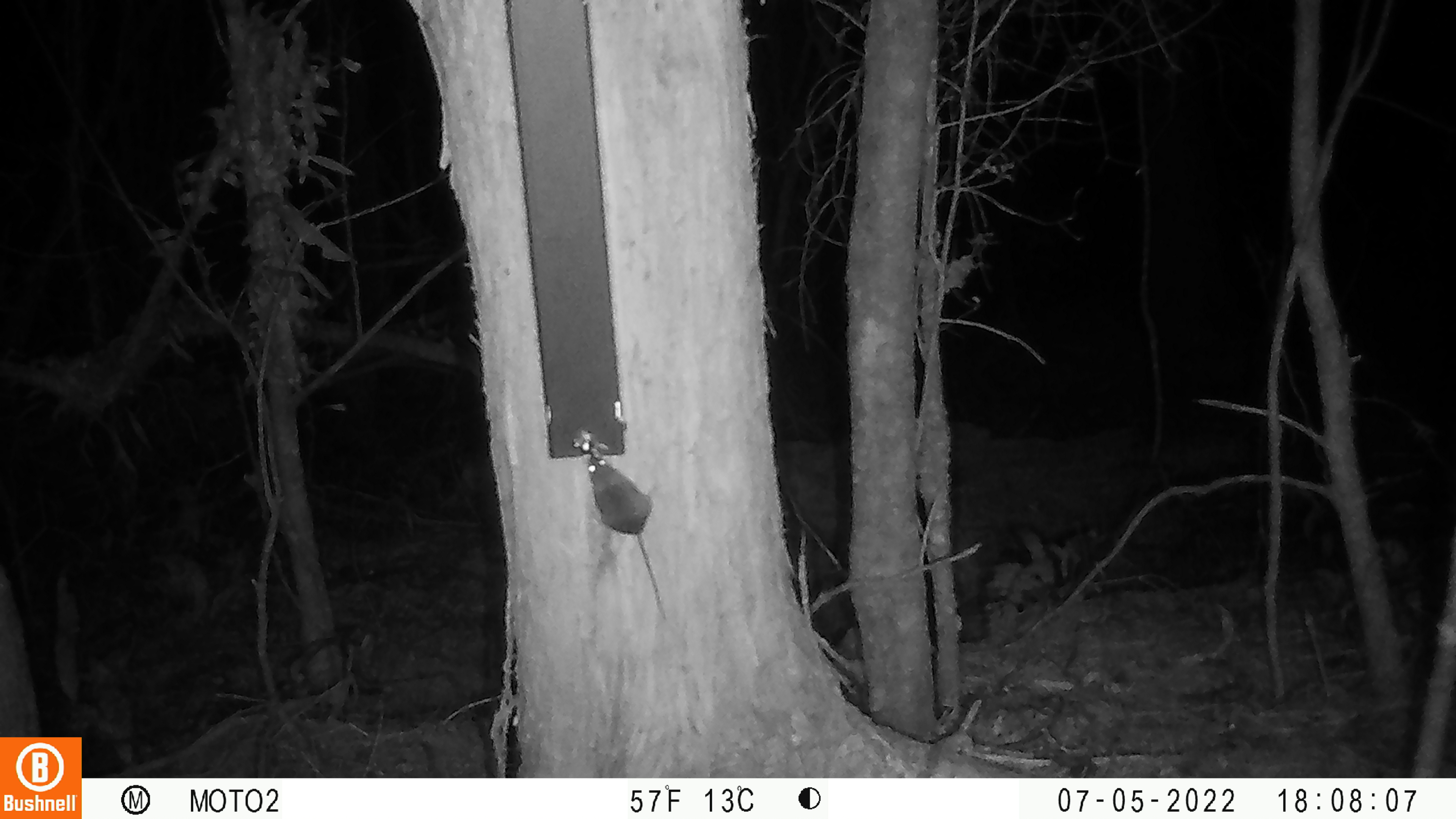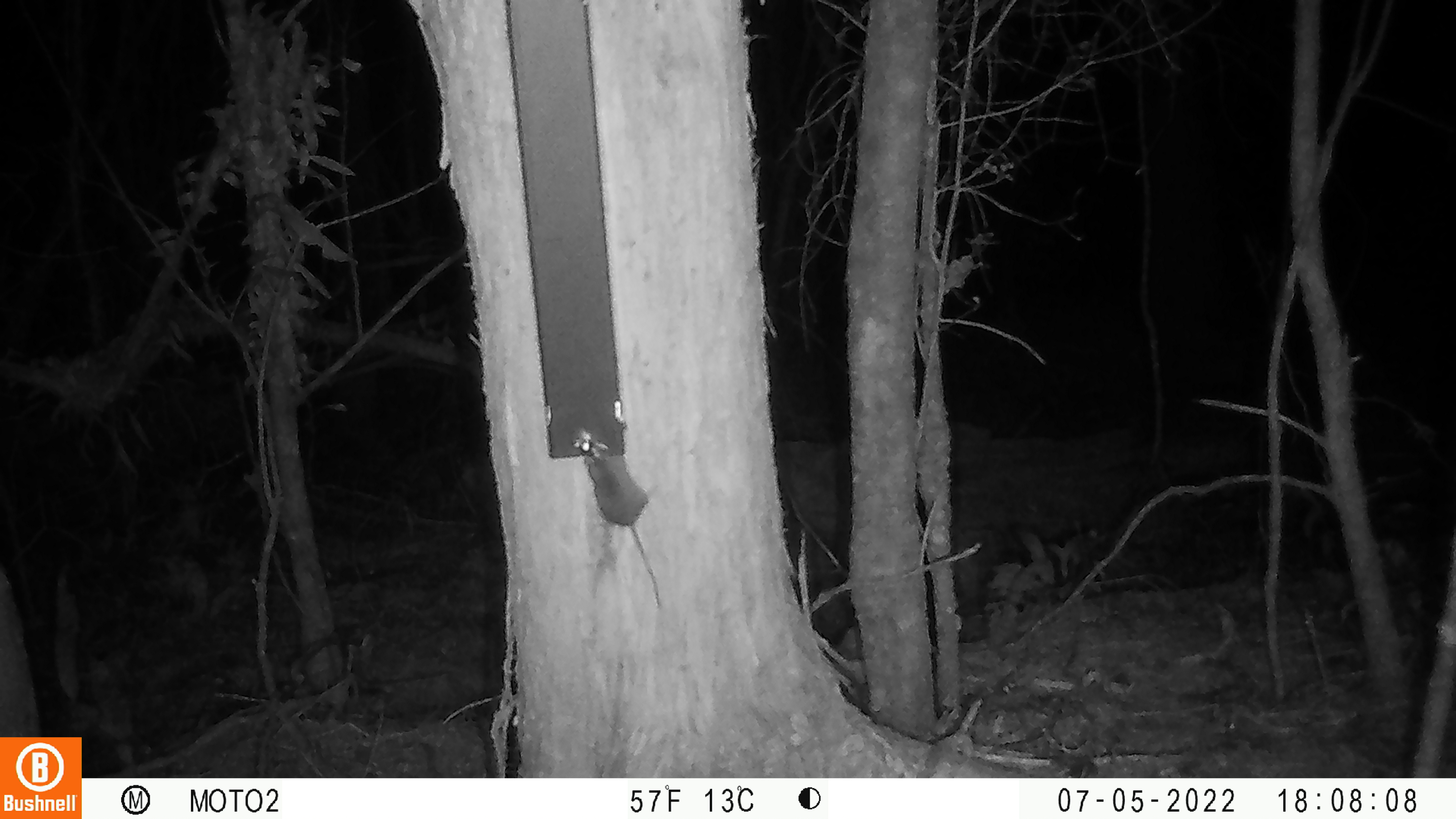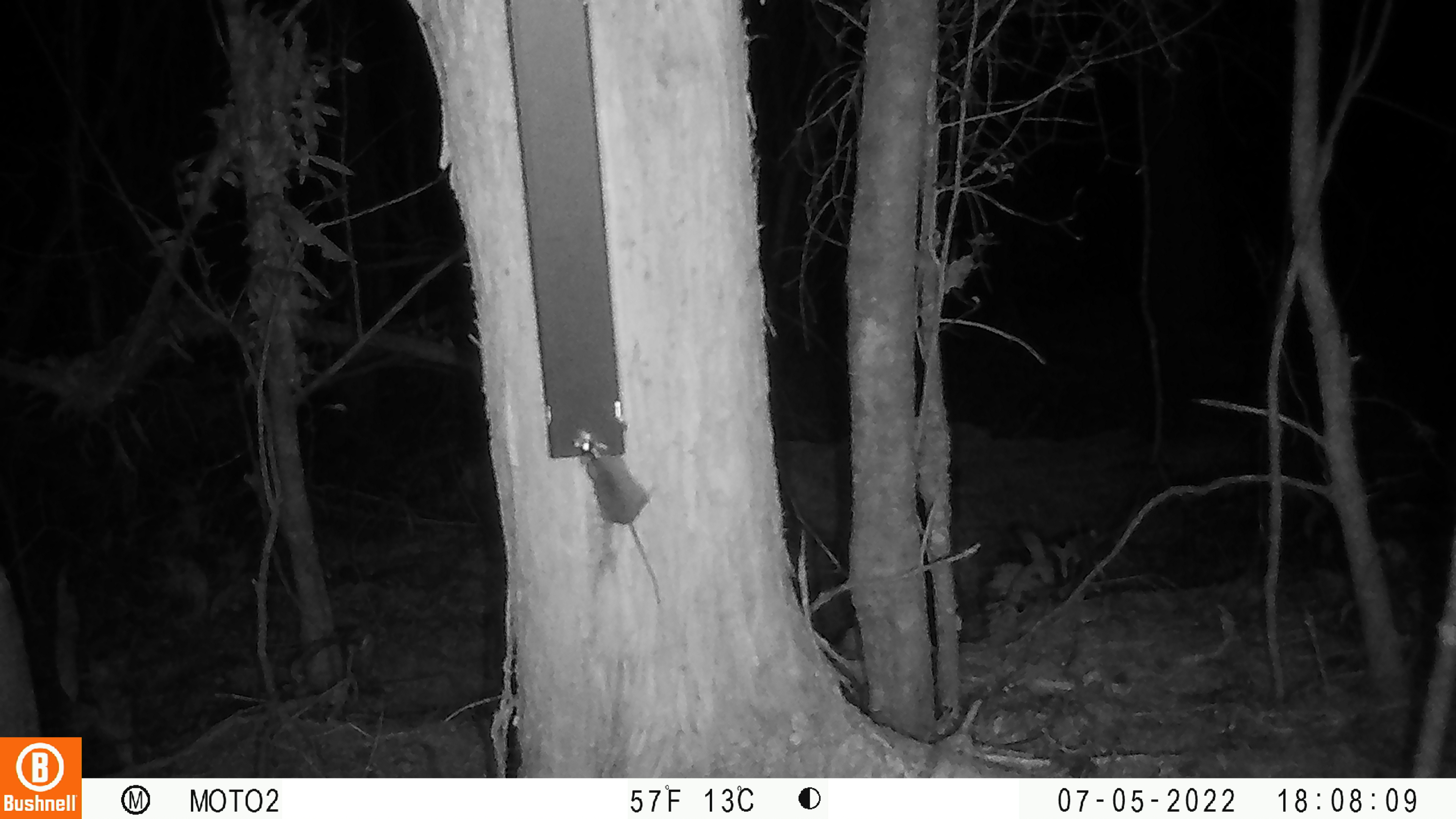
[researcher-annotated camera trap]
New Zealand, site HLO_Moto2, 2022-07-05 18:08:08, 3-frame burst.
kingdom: Animalia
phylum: Chordata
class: Mammalia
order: Rodentia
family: Muridae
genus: Mus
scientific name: Mus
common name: mouse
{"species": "mouse (Mus)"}